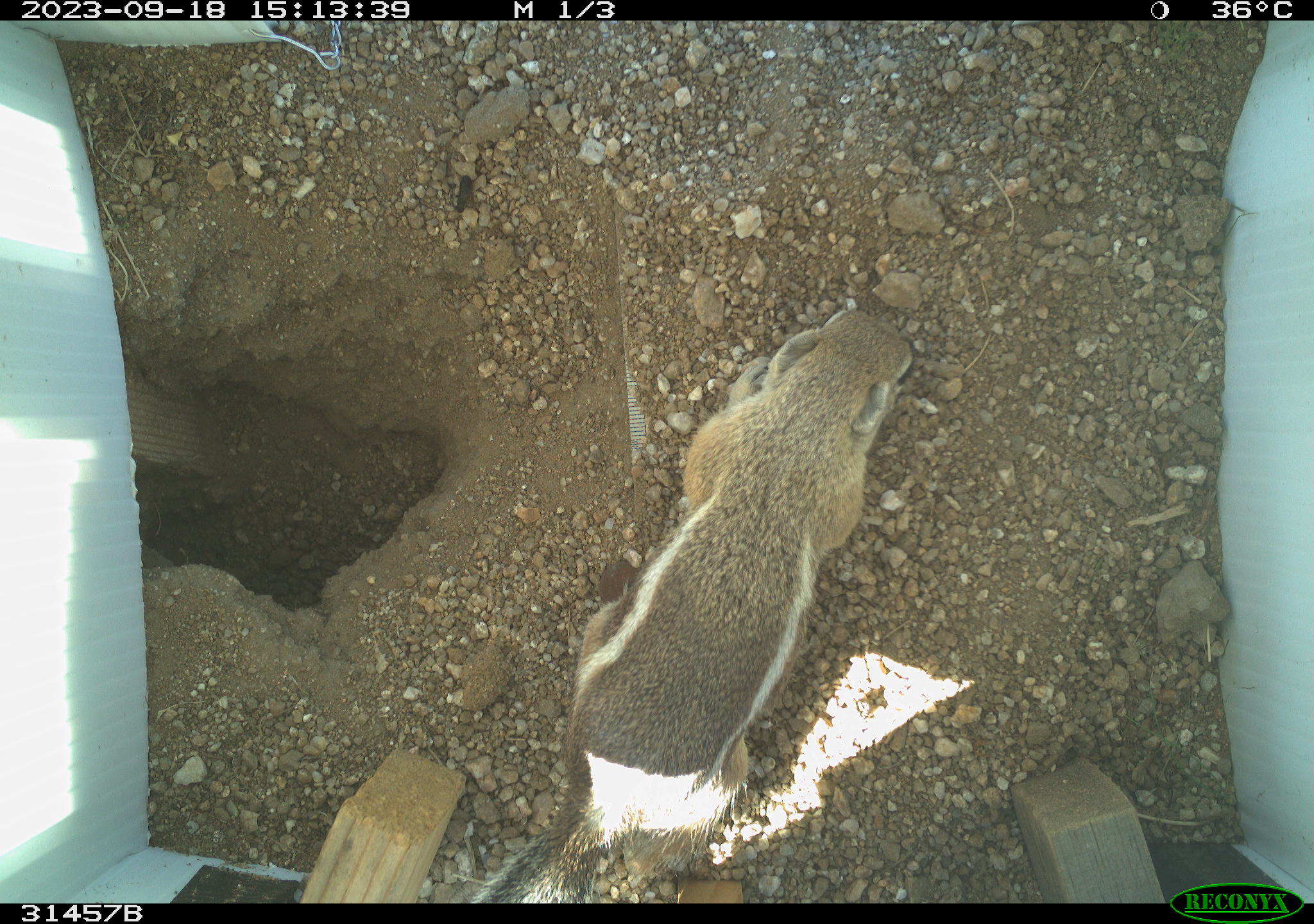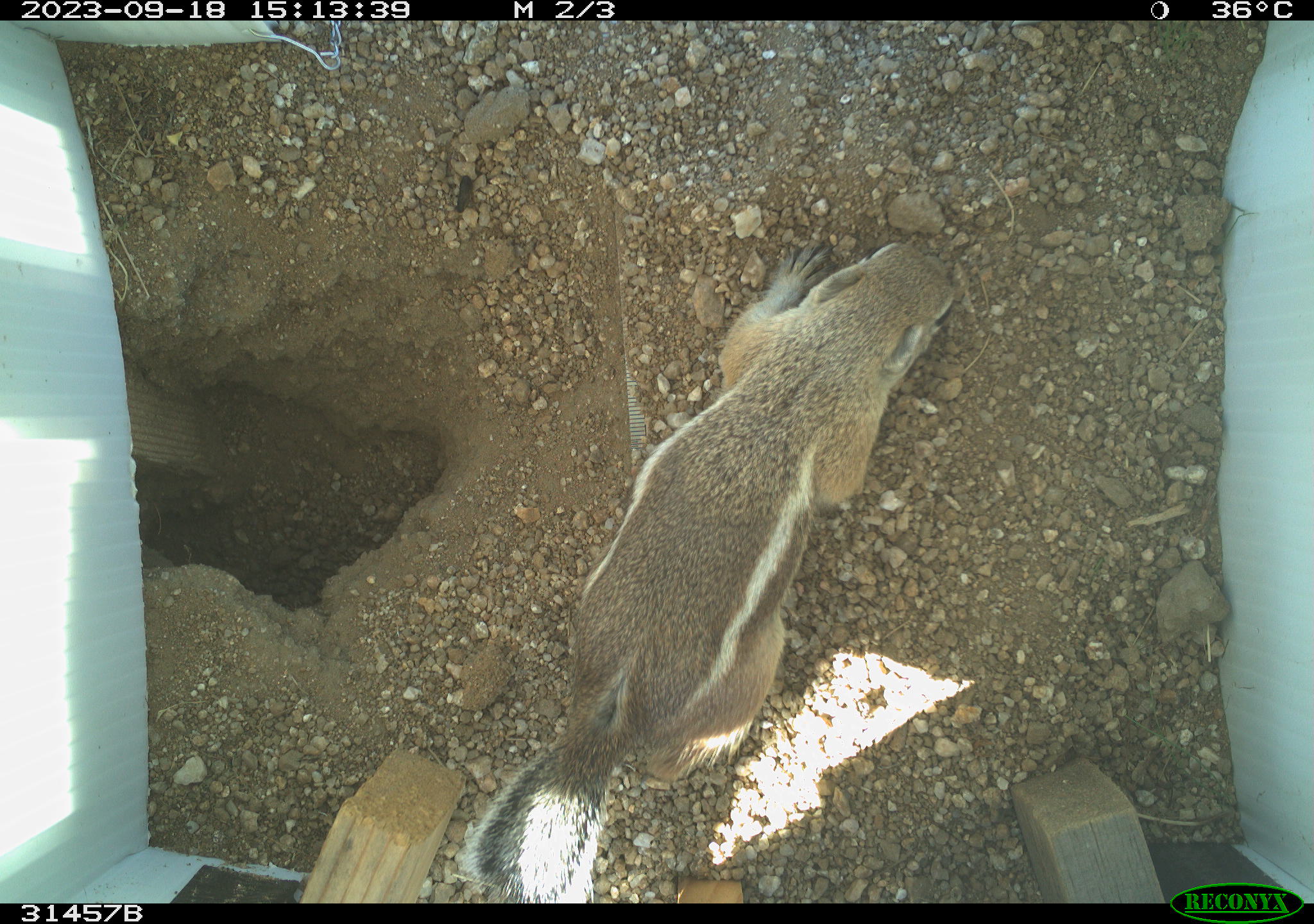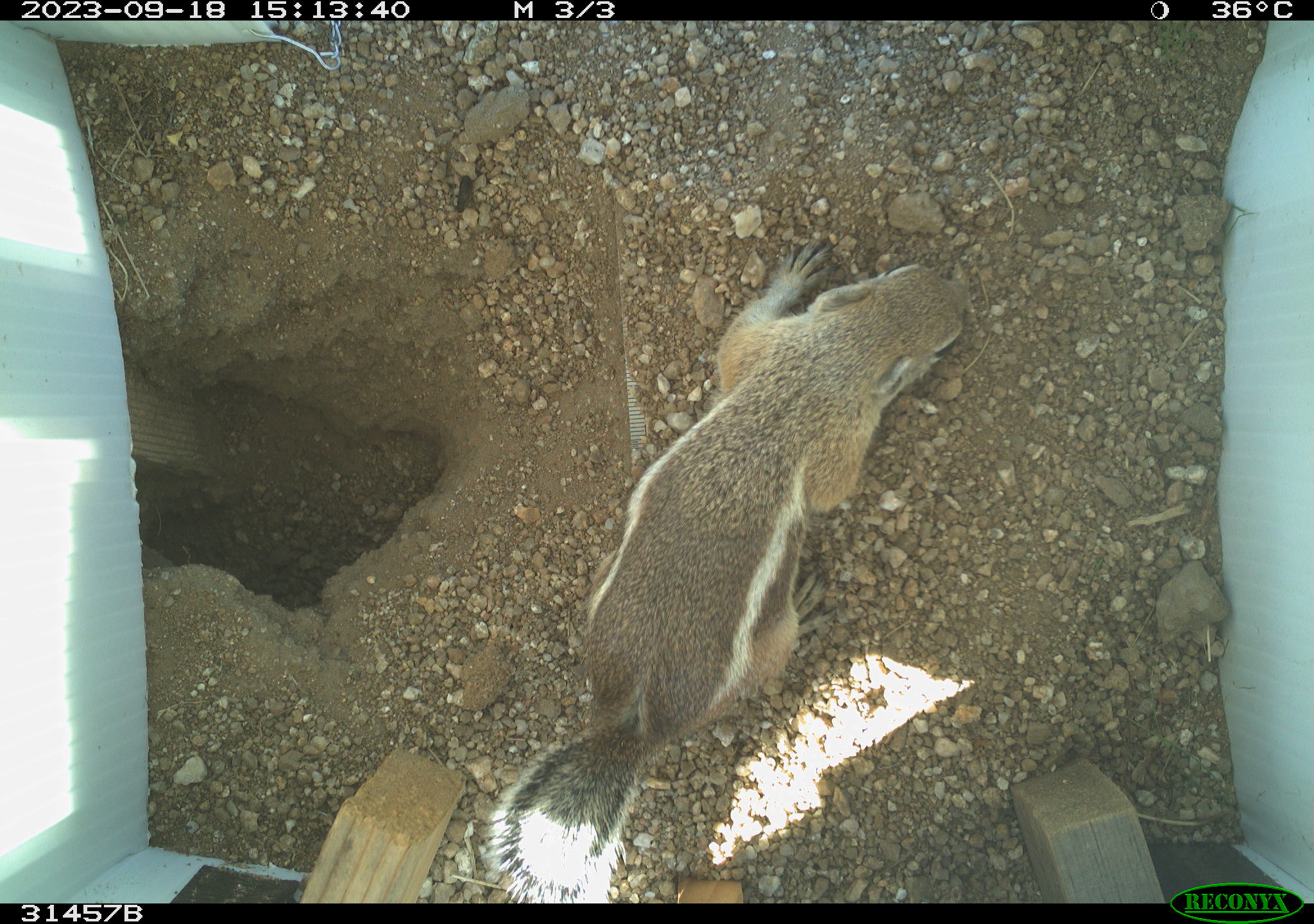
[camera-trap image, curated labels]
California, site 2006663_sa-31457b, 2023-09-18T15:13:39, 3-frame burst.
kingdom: Animalia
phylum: Chordata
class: Mammalia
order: Rodentia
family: Sciuridae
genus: Ammospermophilus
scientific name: Ammospermophilus leucurus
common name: white-tailed antelope squirrel